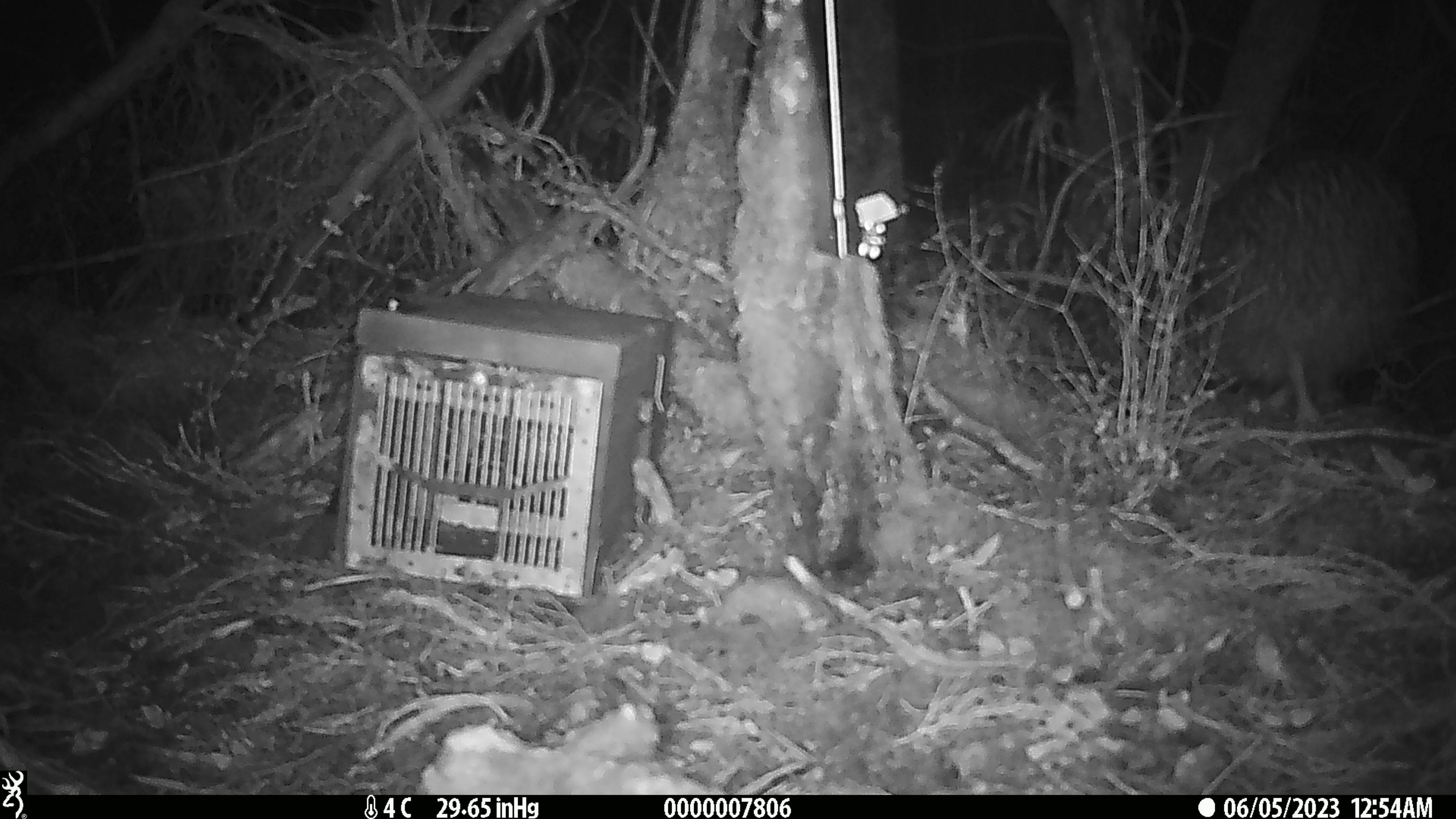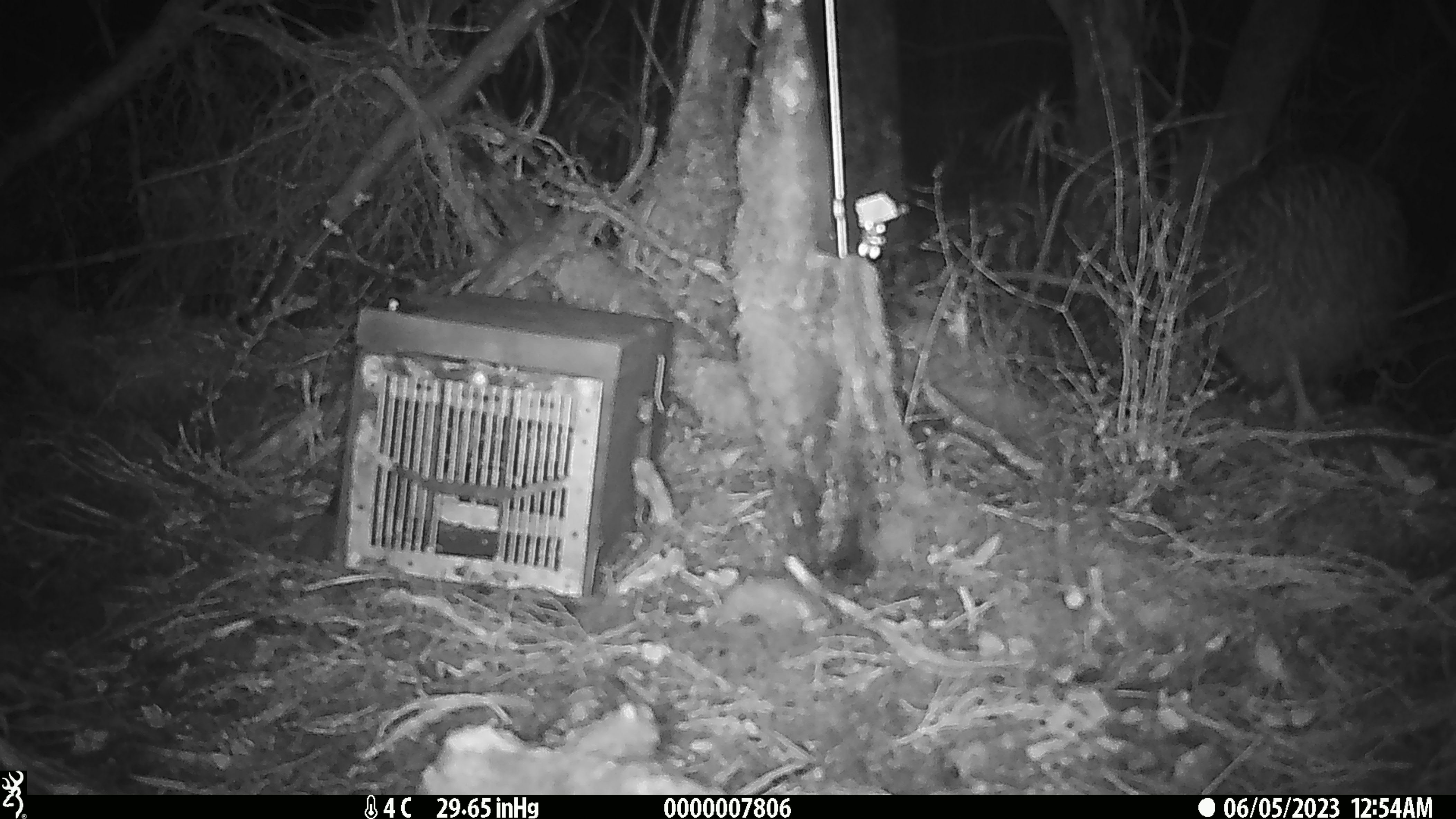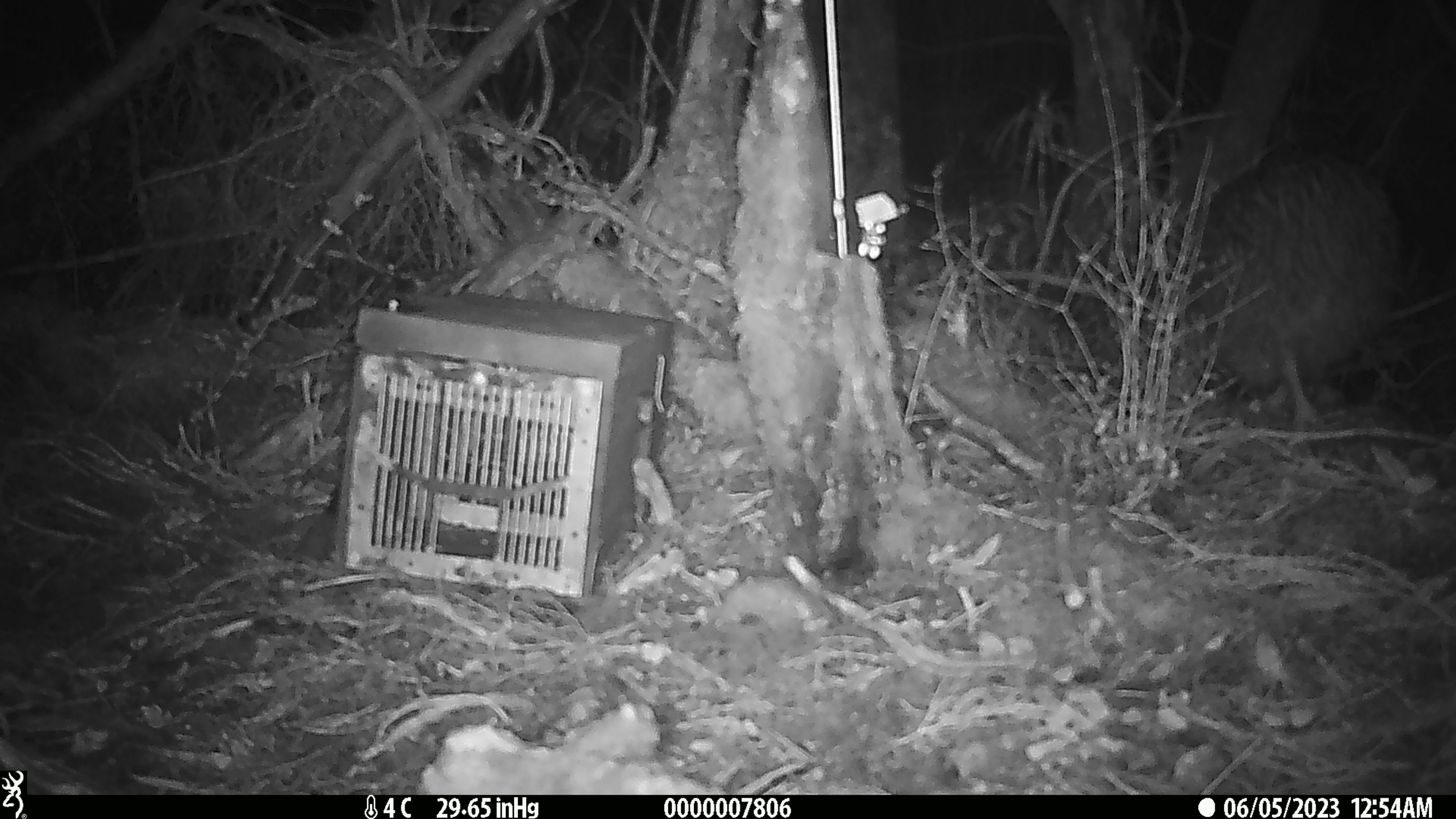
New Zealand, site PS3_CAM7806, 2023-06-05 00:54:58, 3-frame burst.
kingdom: Animalia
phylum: Chordata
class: Aves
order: Apterygiformes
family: Apterygidae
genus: Apteryx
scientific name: Apteryx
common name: kiwi